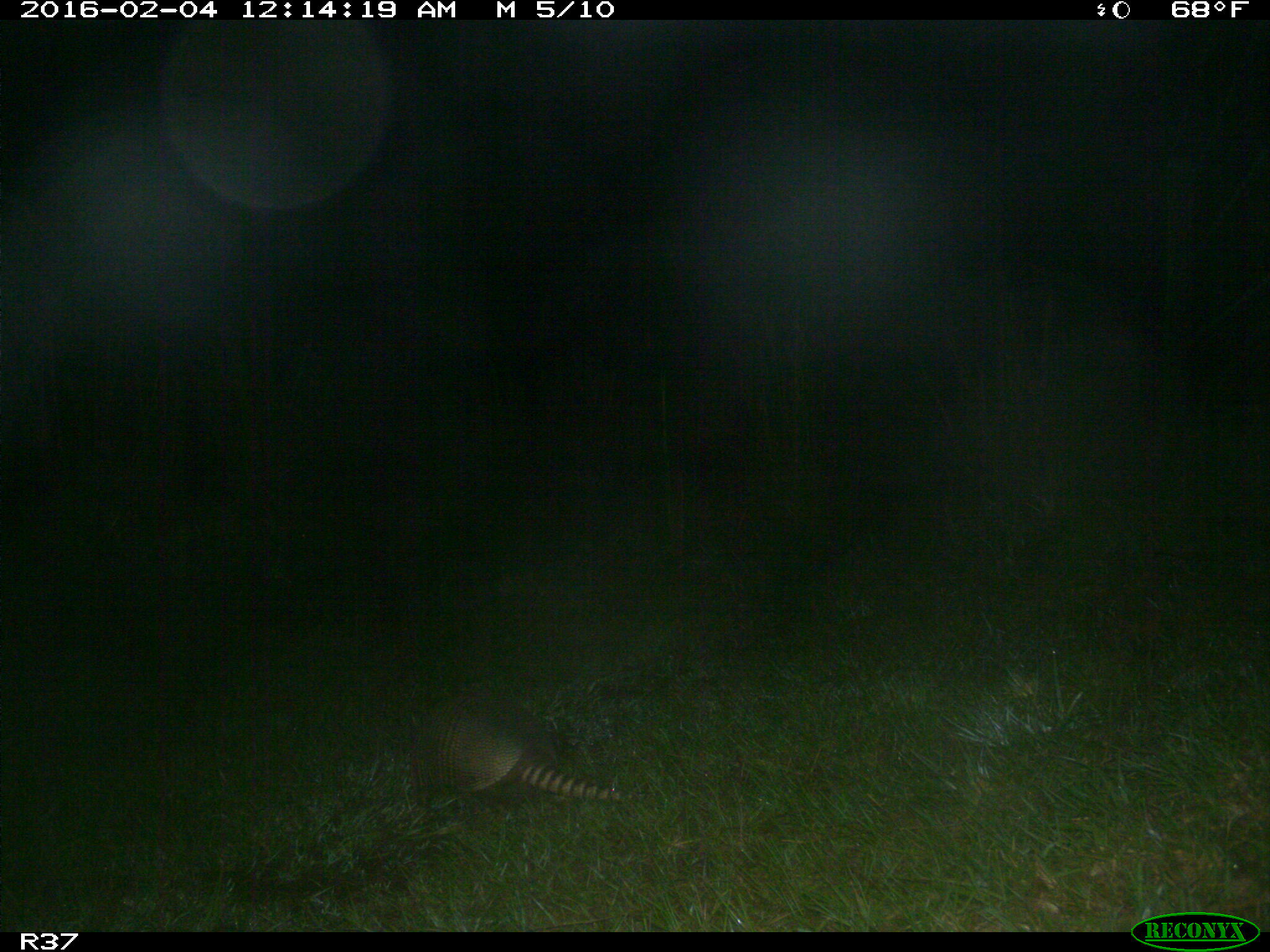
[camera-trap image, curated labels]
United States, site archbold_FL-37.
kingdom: Animalia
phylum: Chordata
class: Mammalia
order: Cingulata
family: Dasypodidae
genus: Dasypus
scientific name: Dasypus novemcinctus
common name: nine-banded armadillo